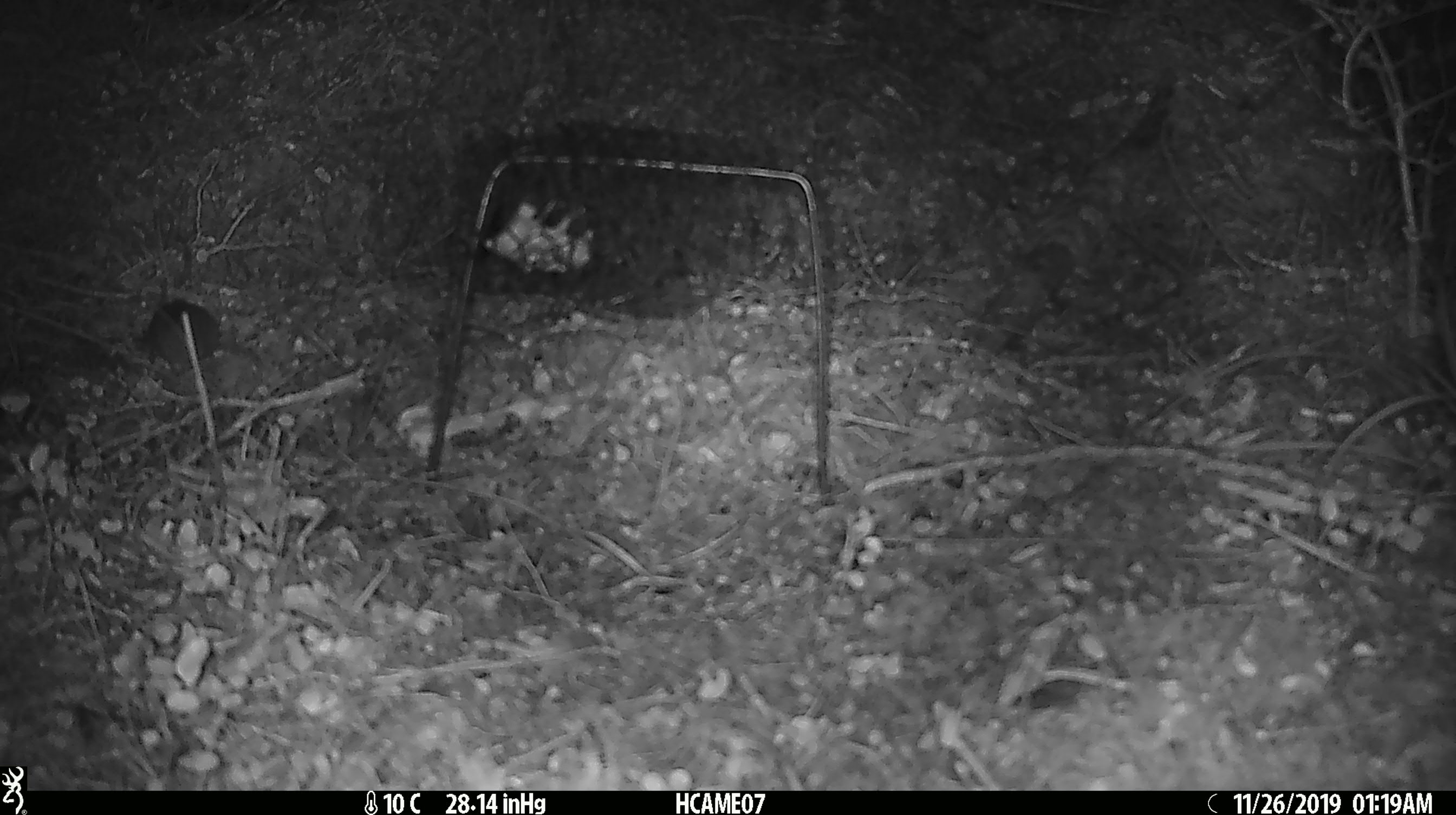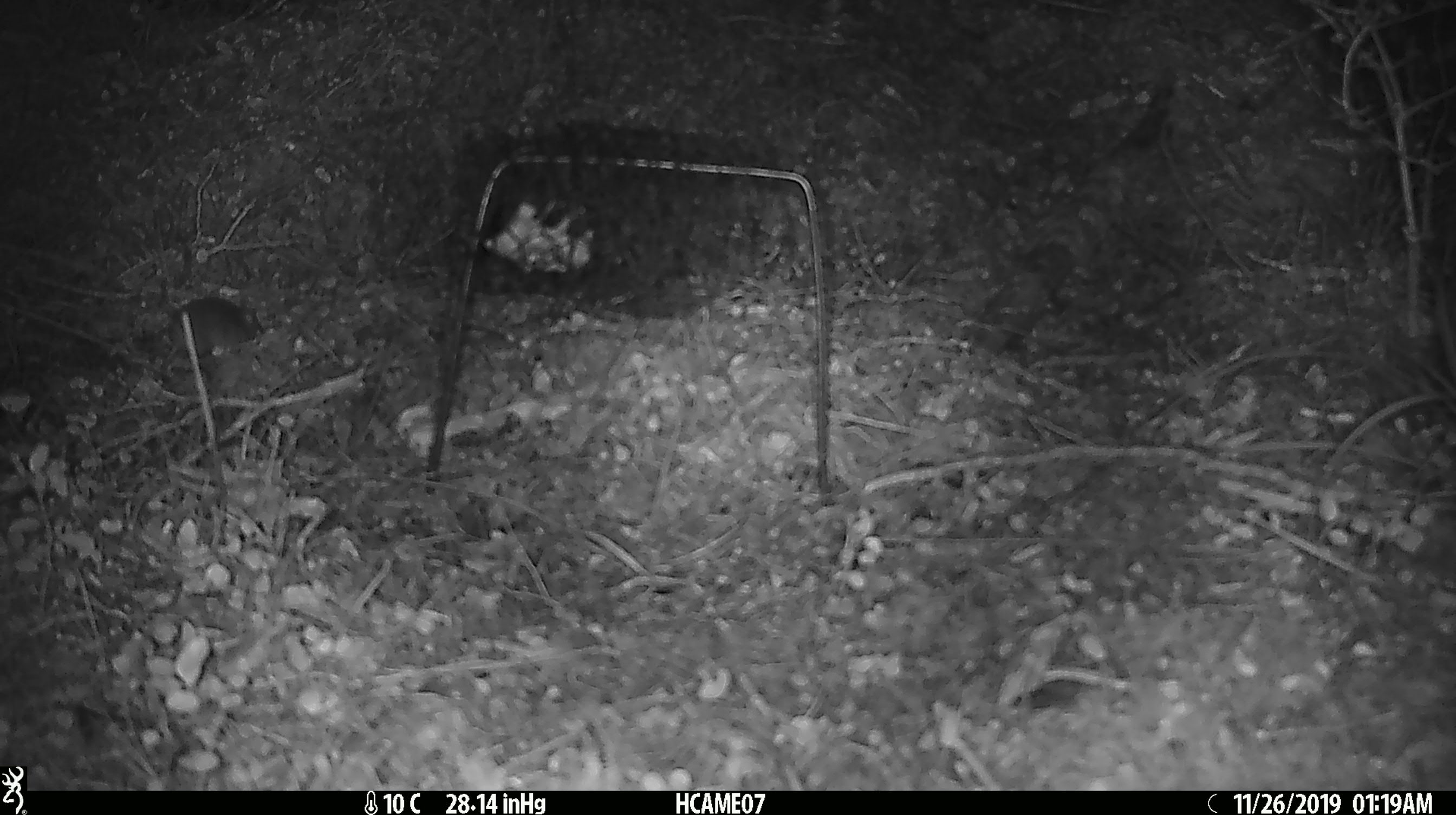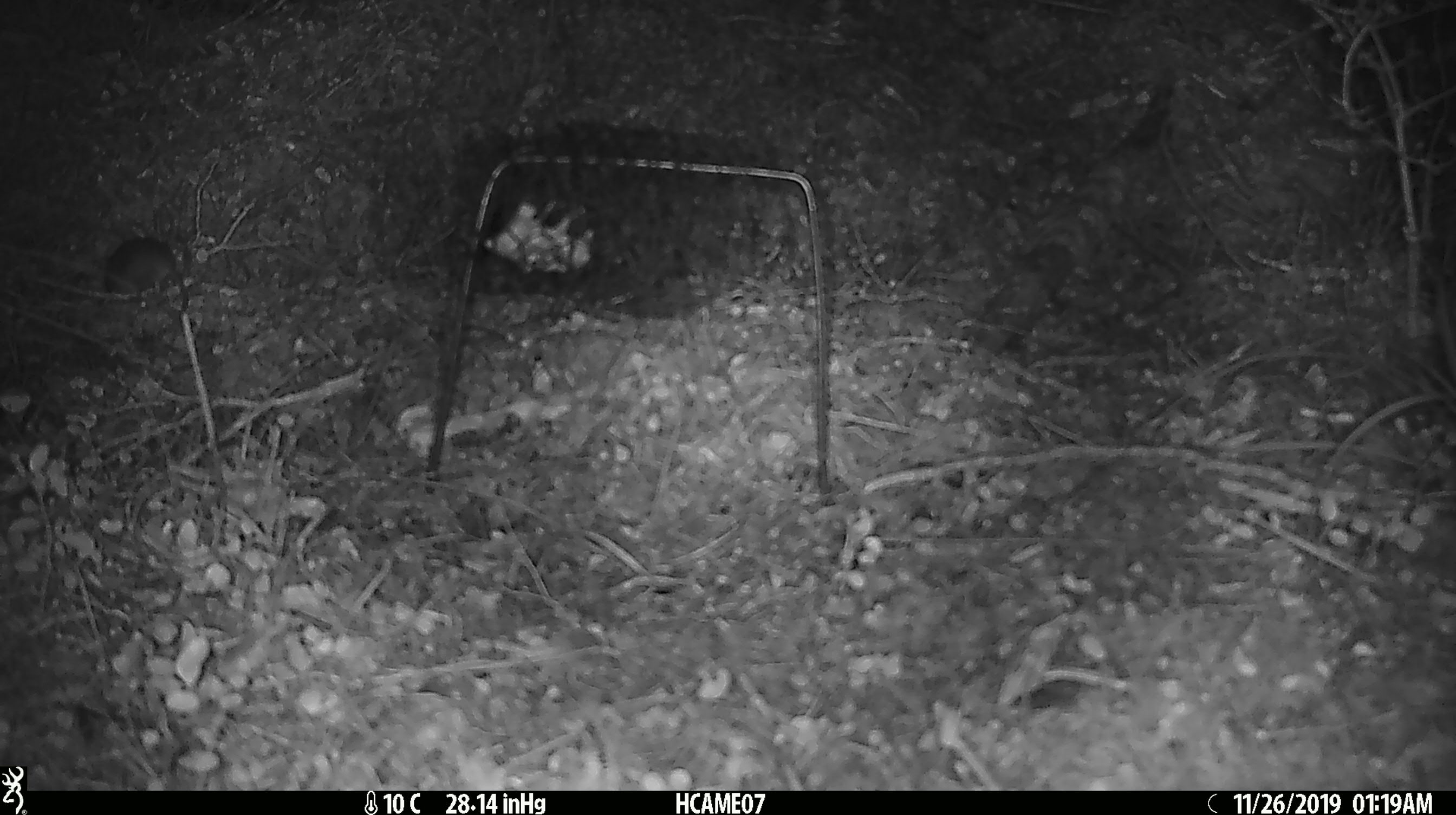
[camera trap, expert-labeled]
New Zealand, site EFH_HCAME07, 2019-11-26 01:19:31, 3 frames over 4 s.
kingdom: Animalia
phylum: Chordata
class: Mammalia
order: Rodentia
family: Muridae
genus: Mus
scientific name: Mus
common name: mouse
Mouse (Mus).